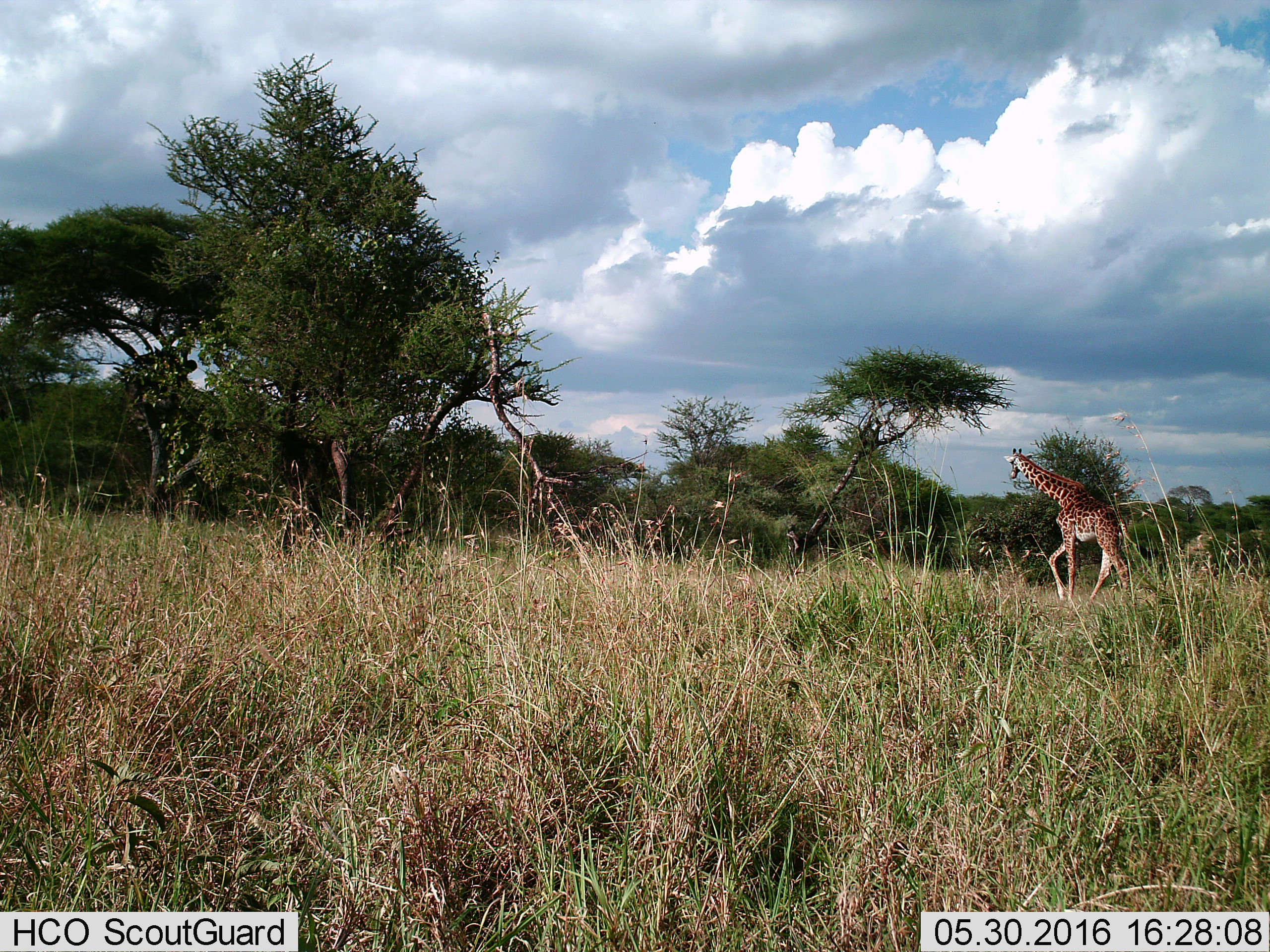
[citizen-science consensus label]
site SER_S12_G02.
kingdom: Animalia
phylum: Chordata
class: Mammalia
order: Artiodactyla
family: Giraffidae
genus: Giraffa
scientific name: Giraffa camelopardalis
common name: giraffe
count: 1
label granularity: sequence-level